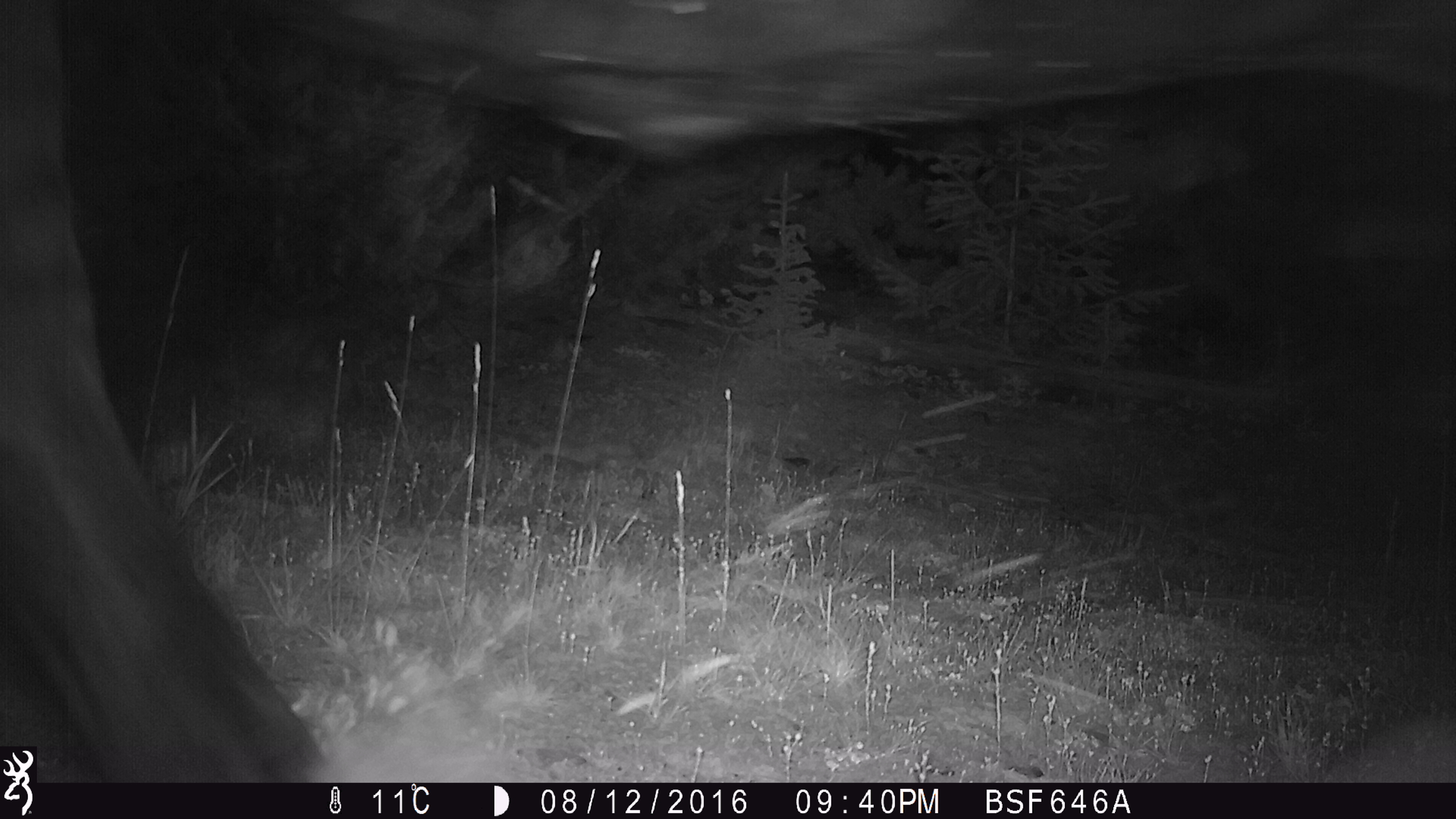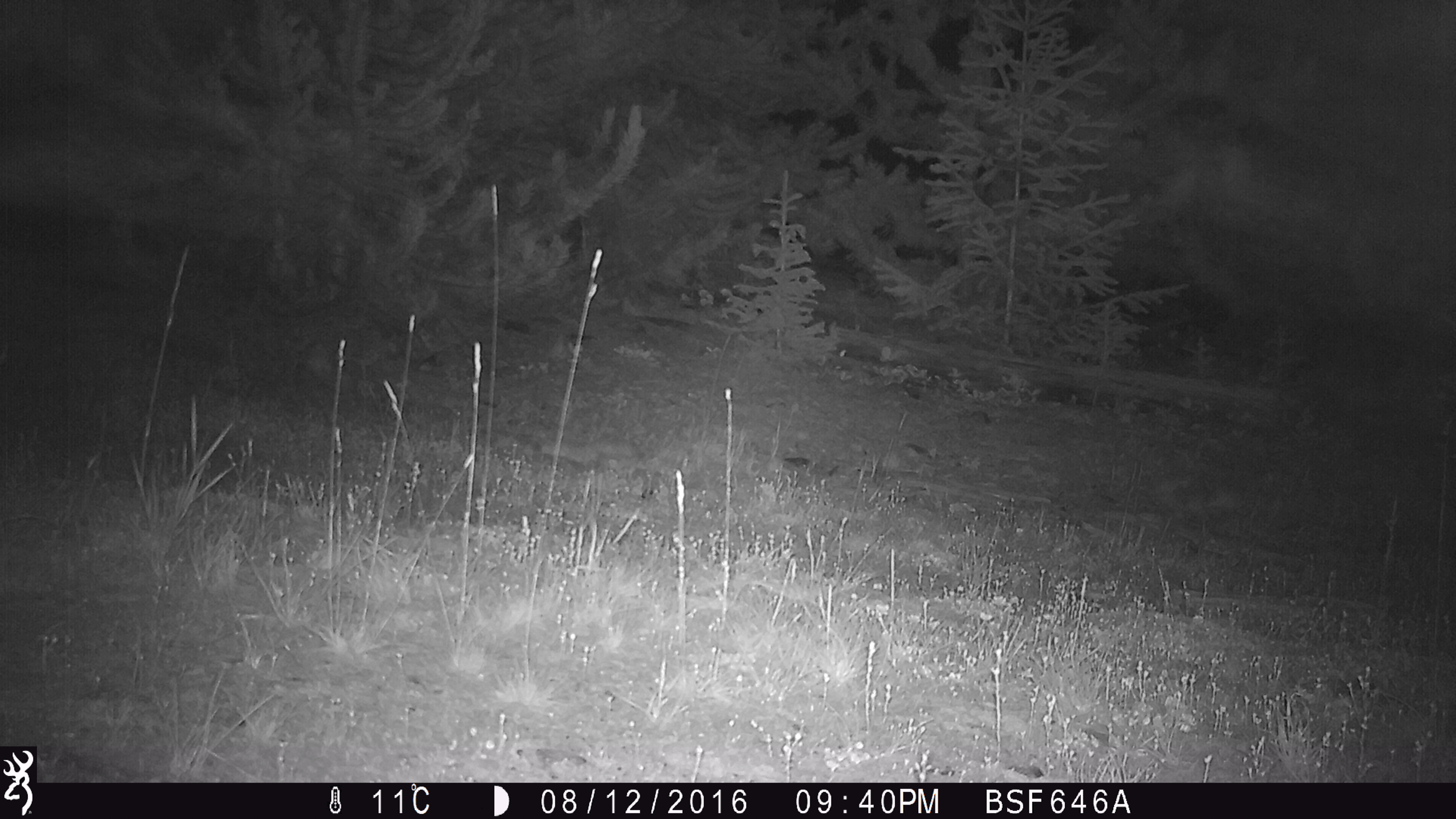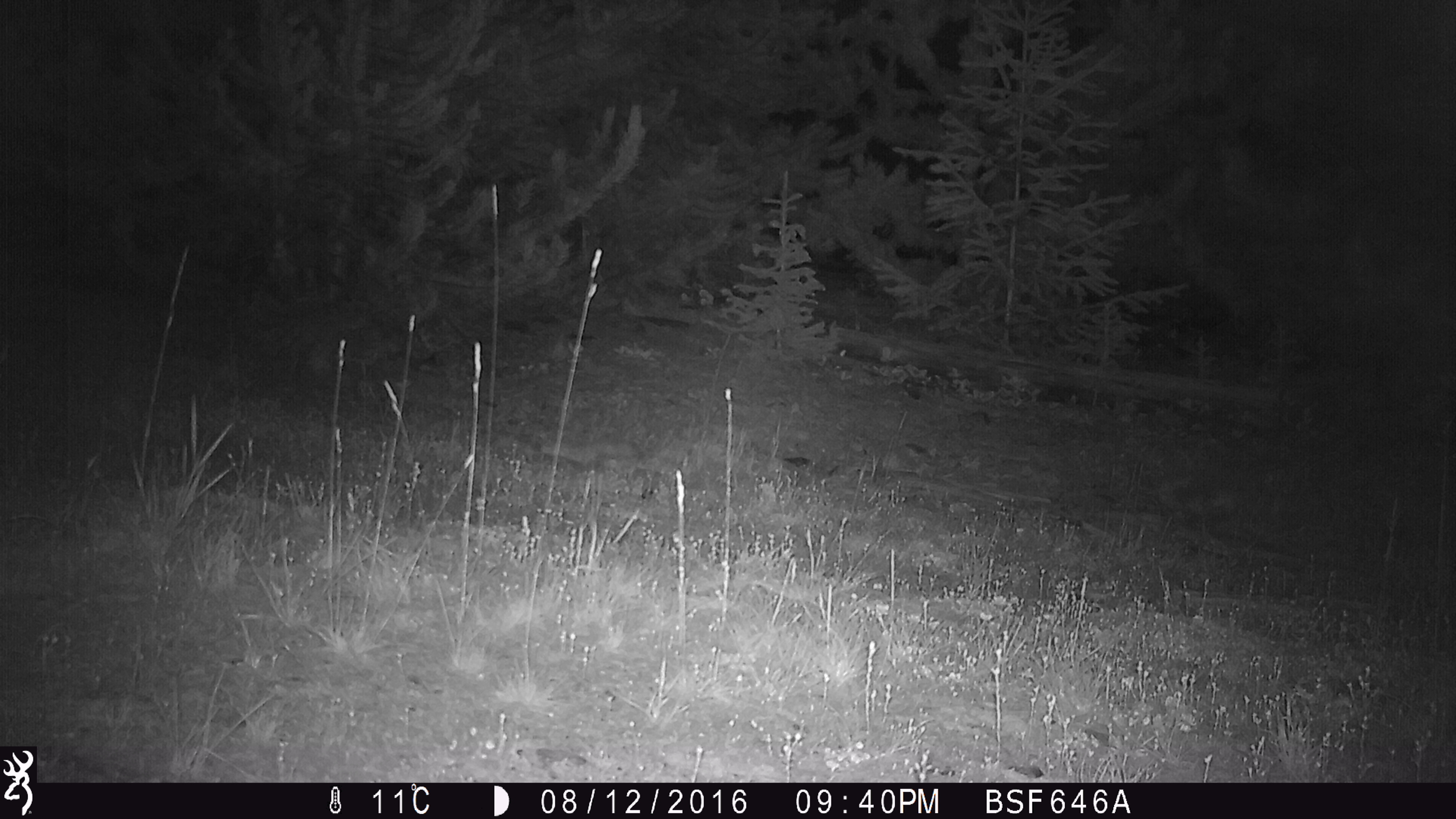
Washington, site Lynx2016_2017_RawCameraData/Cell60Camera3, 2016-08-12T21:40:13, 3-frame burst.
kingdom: Animalia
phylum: Chordata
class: Mammalia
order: Artiodactyla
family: Bovidae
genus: Bos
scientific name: Bos taurus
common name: domestic cattle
Domestic cattle (Bos taurus). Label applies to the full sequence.